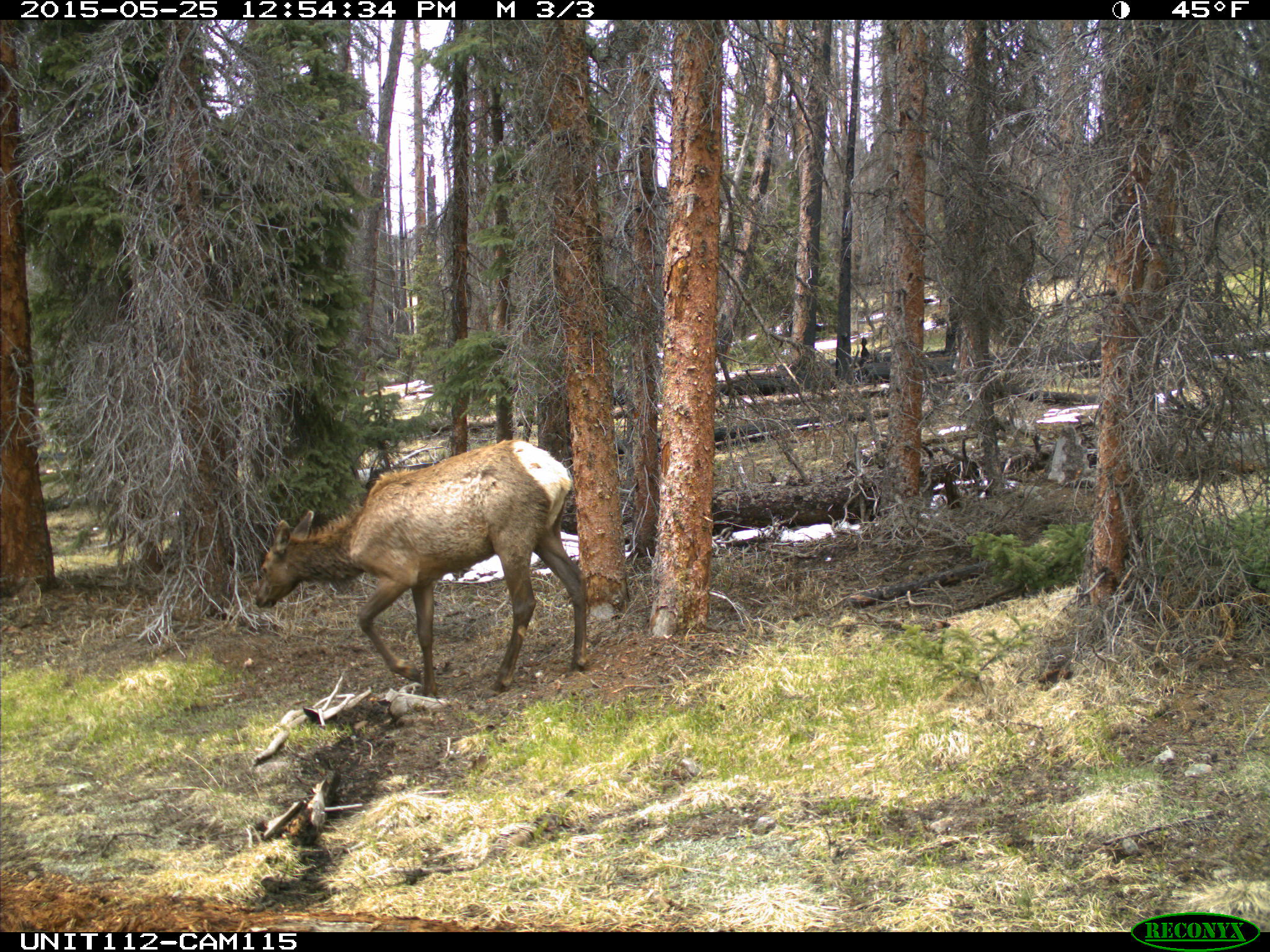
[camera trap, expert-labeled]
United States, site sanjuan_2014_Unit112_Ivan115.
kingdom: Animalia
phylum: Chordata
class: Mammalia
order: Artiodactyla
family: Cervidae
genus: Cervus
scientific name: Cervus elaphus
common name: red deer